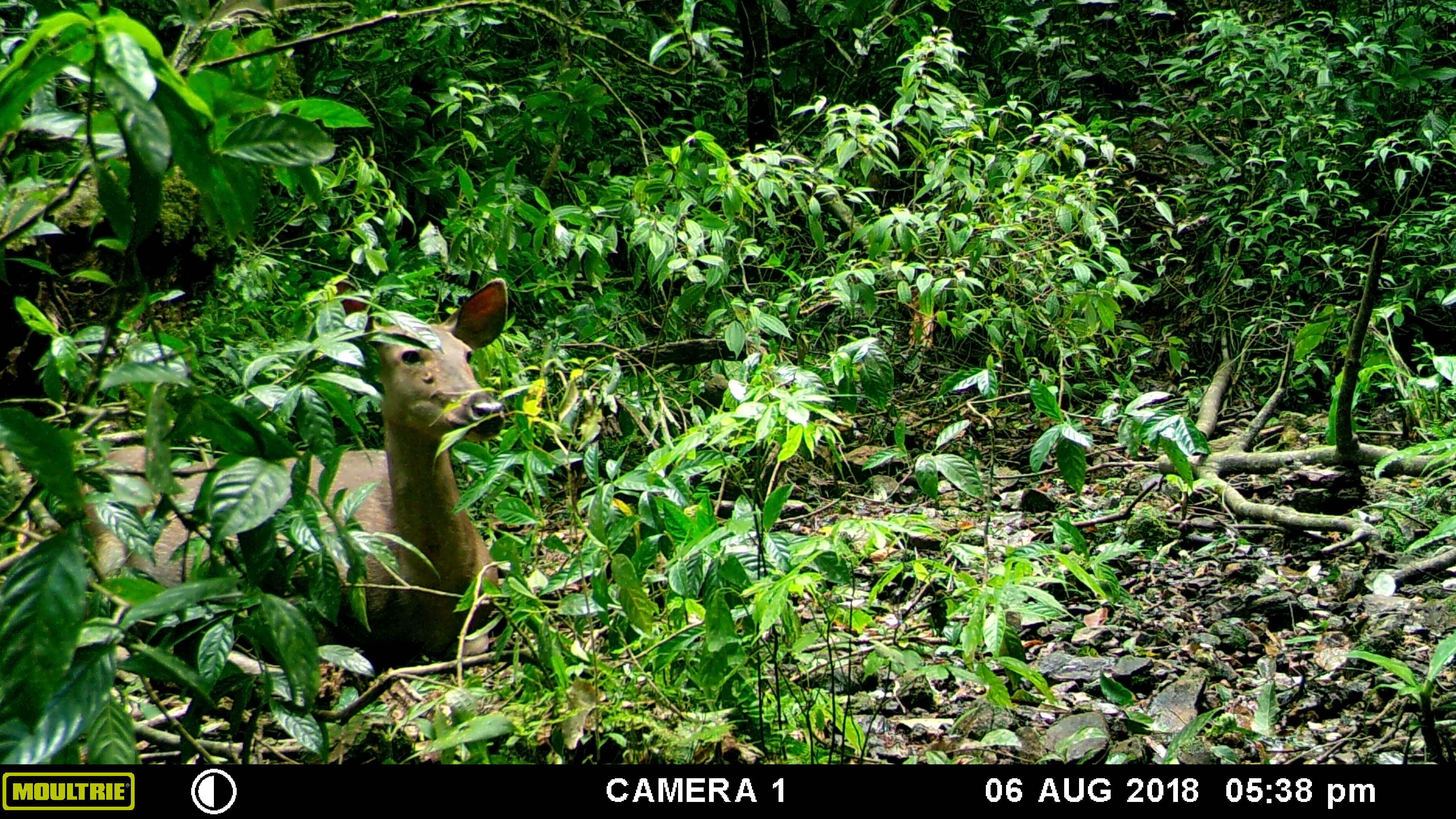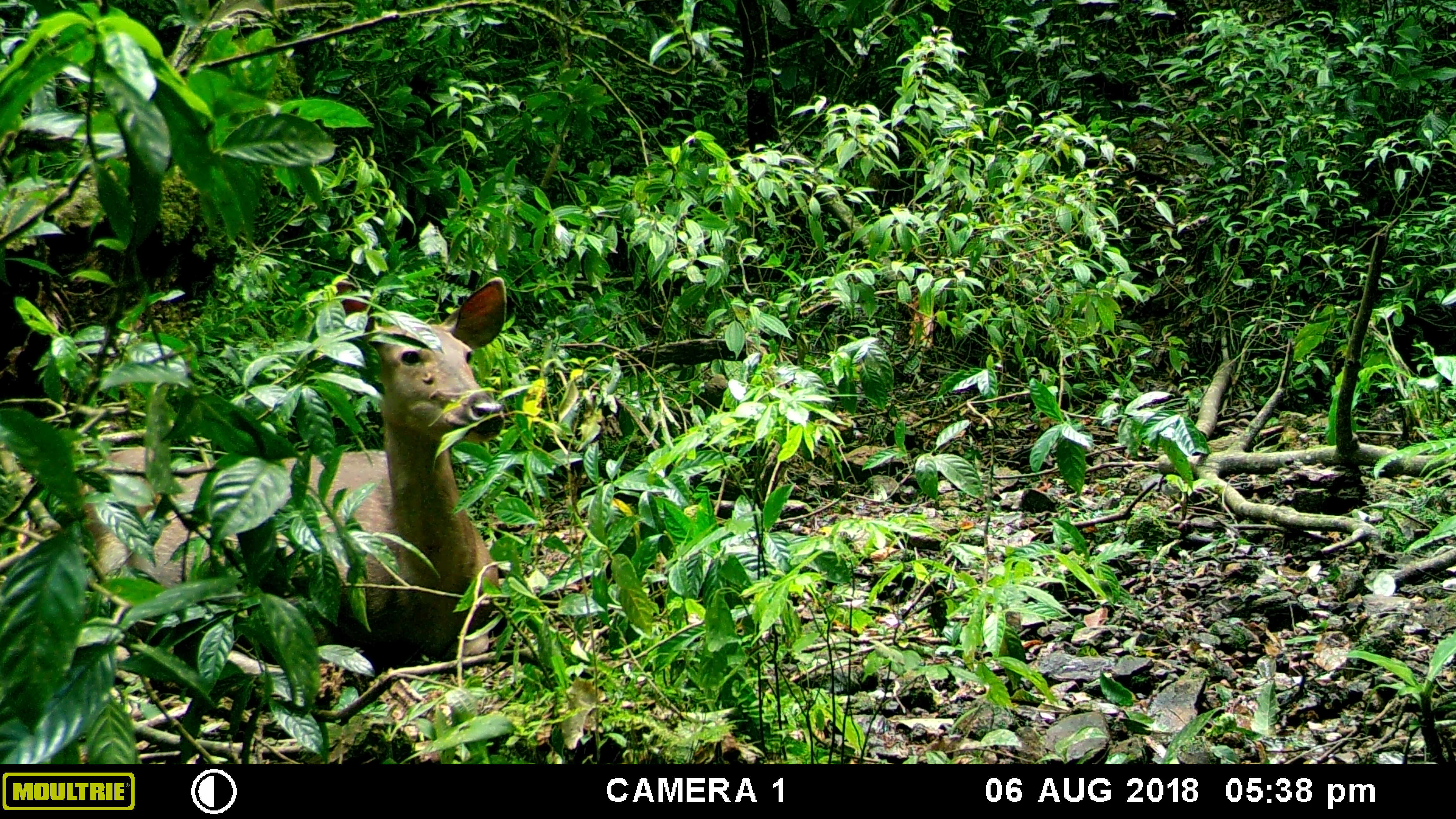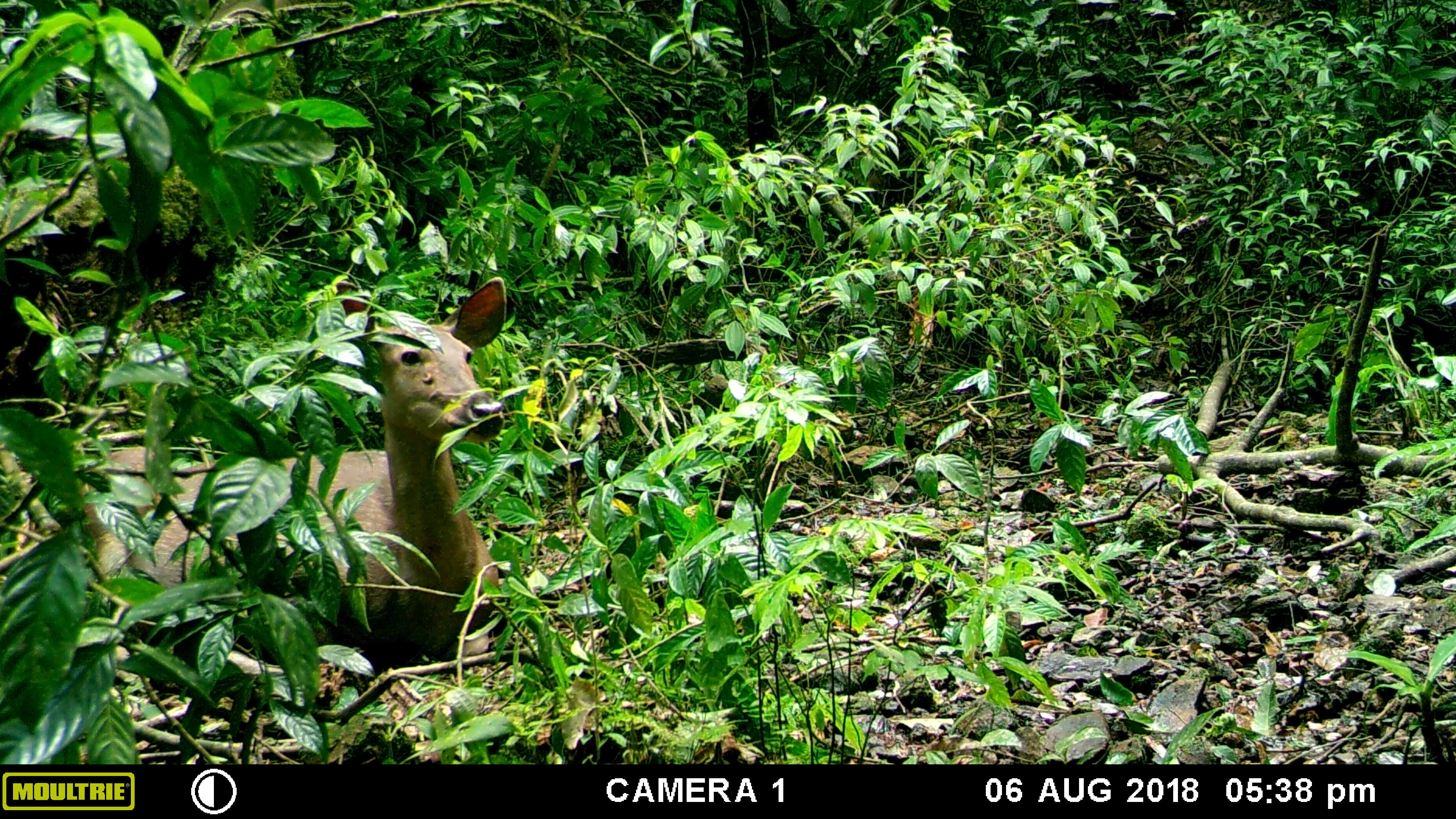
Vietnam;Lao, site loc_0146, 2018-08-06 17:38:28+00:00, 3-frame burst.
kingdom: Animalia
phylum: Chordata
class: Mammalia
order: Artiodactyla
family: Cervidae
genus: Rusa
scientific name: Rusa unicolor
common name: sambar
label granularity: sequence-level